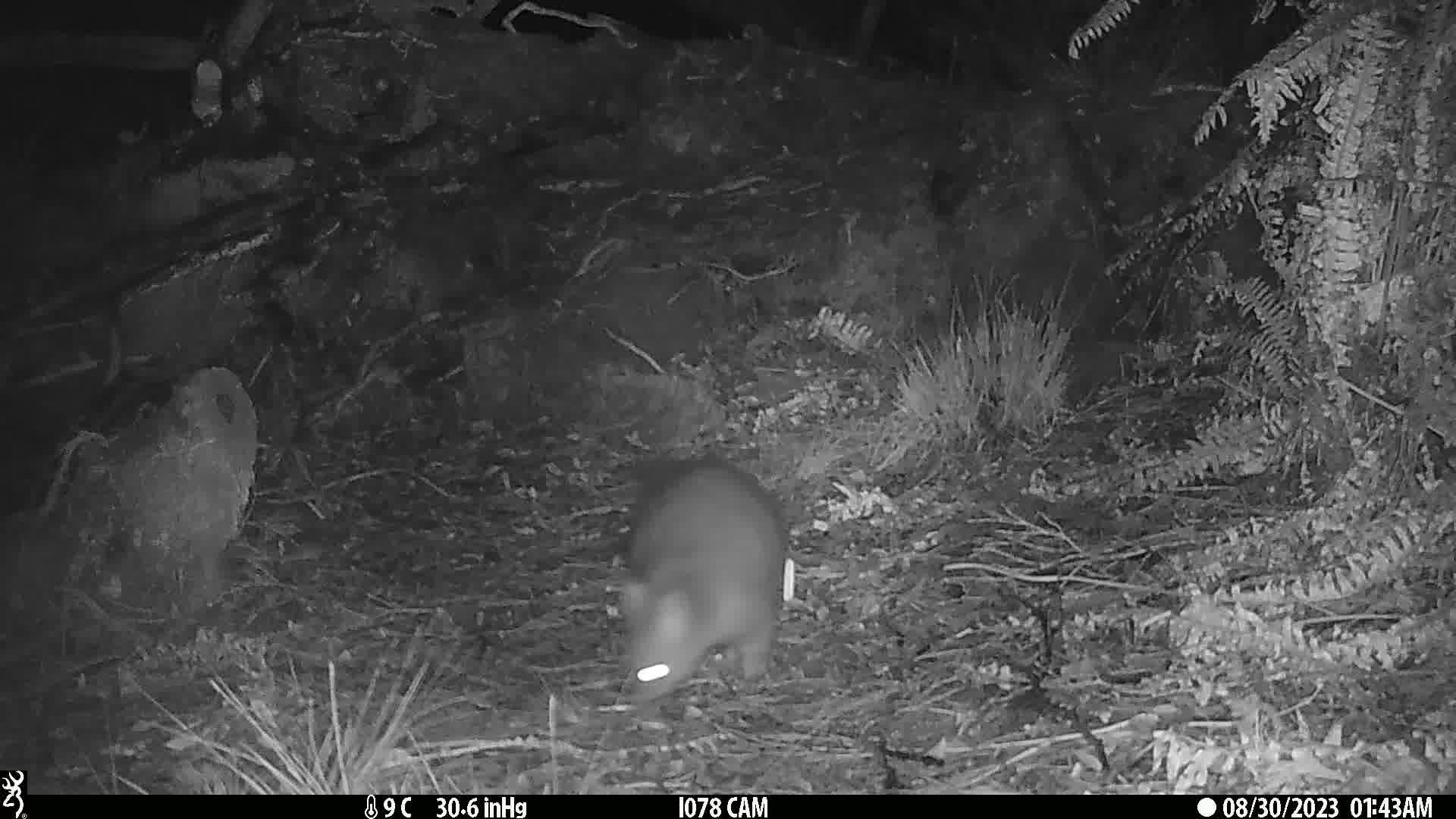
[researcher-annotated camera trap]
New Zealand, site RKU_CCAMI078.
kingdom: Animalia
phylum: Chordata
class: Mammalia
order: Diprotodontia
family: Phalangeridae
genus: Trichosurus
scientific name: Trichosurus vulpecula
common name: common brushtail possum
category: possum